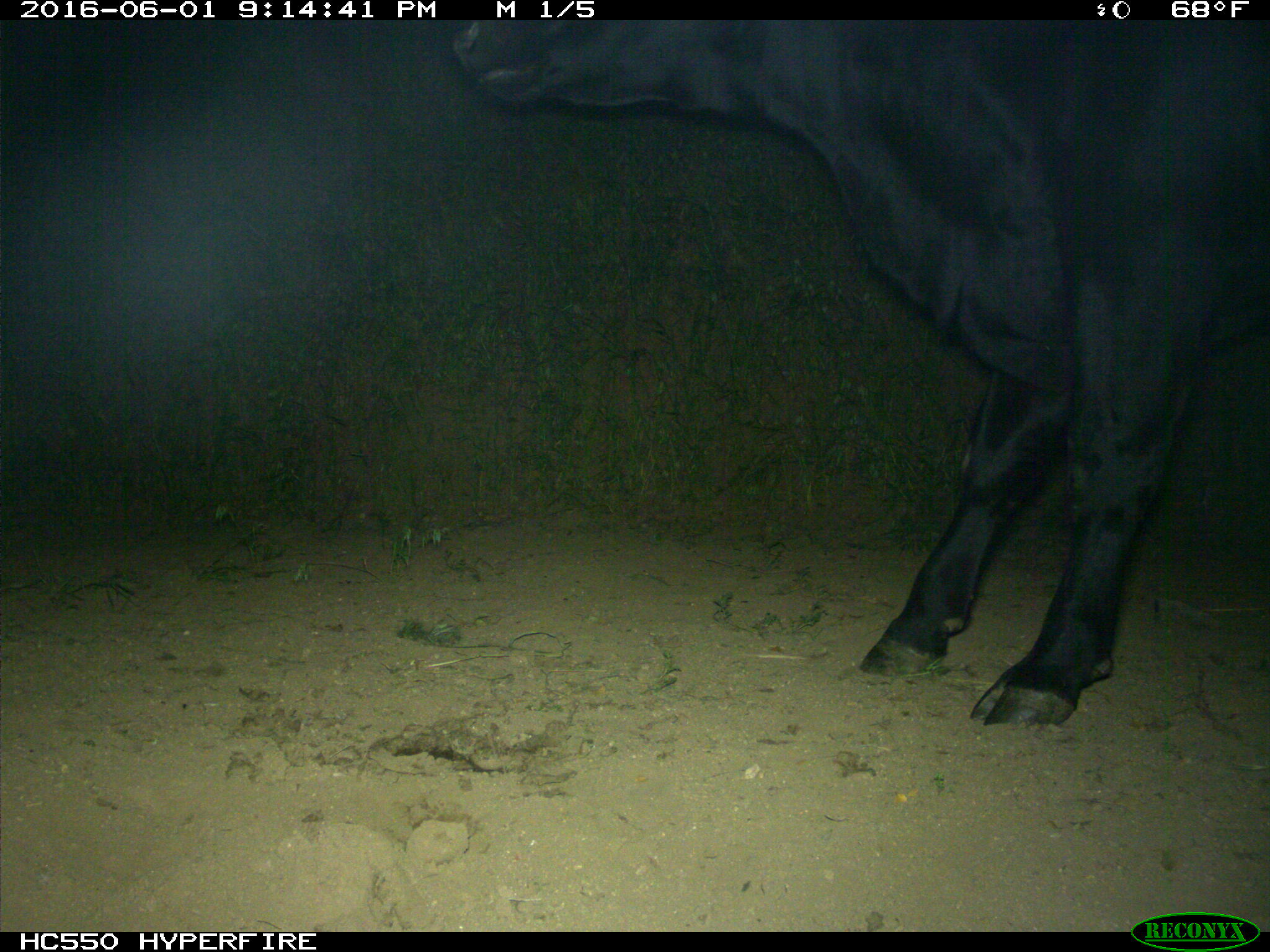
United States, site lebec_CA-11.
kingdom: Animalia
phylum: Chordata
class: Mammalia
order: Artiodactyla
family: Bovidae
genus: Bos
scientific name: Bos taurus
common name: domestic cow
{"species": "Bos taurus (domestic cow)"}